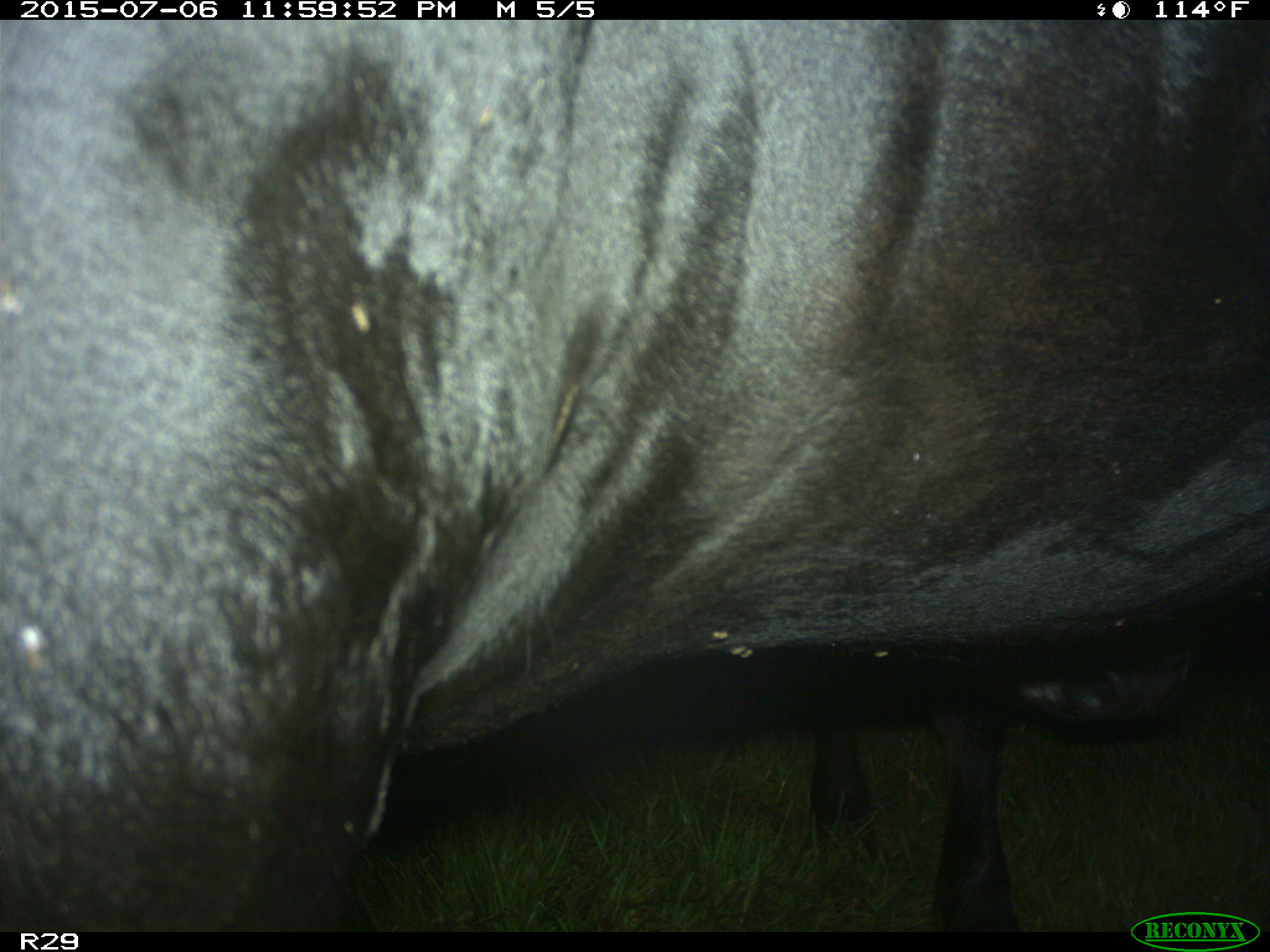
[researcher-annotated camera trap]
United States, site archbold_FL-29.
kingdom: Animalia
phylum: Chordata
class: Mammalia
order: Artiodactyla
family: Bovidae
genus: Bos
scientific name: Bos taurus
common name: domestic cow